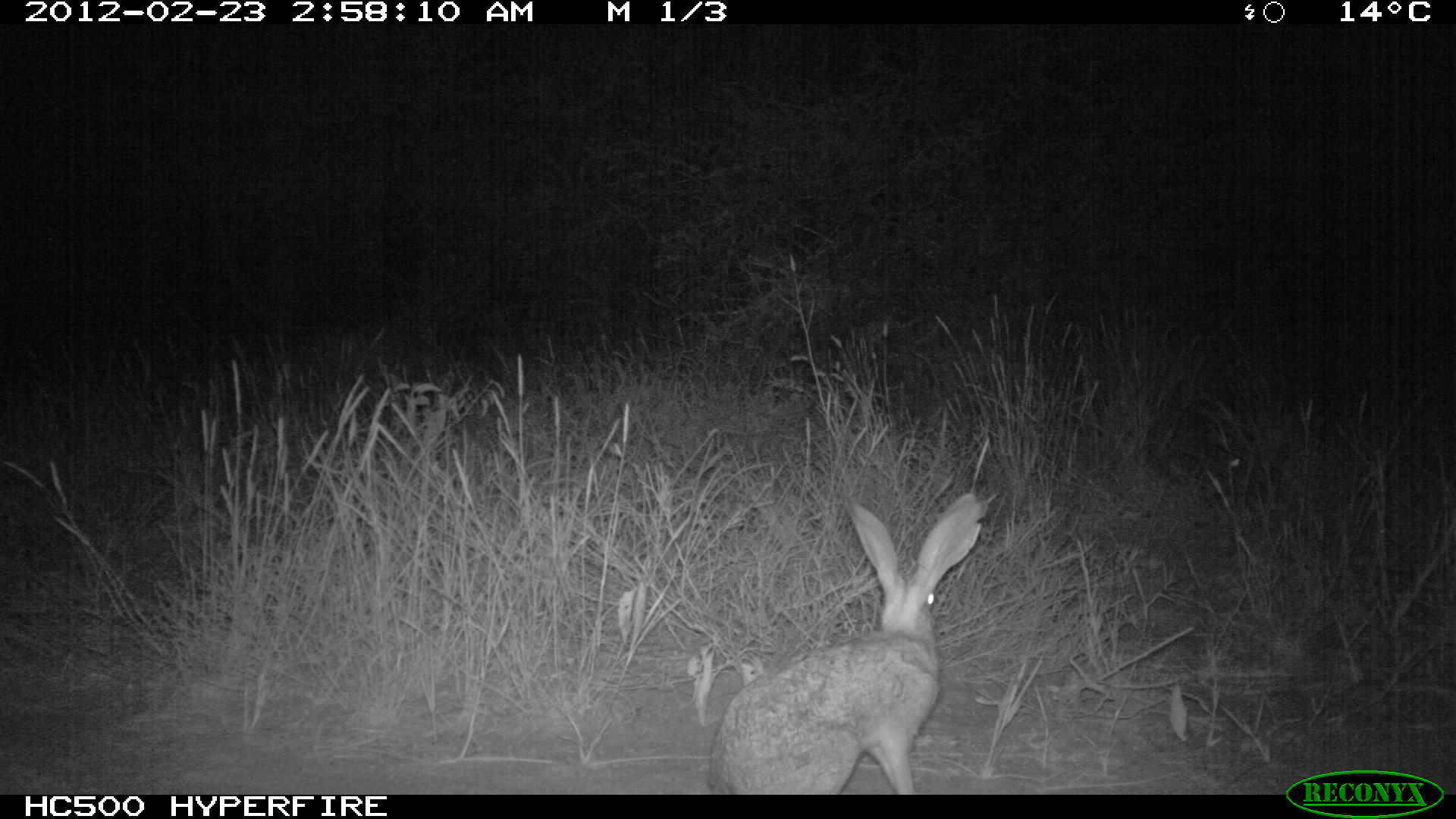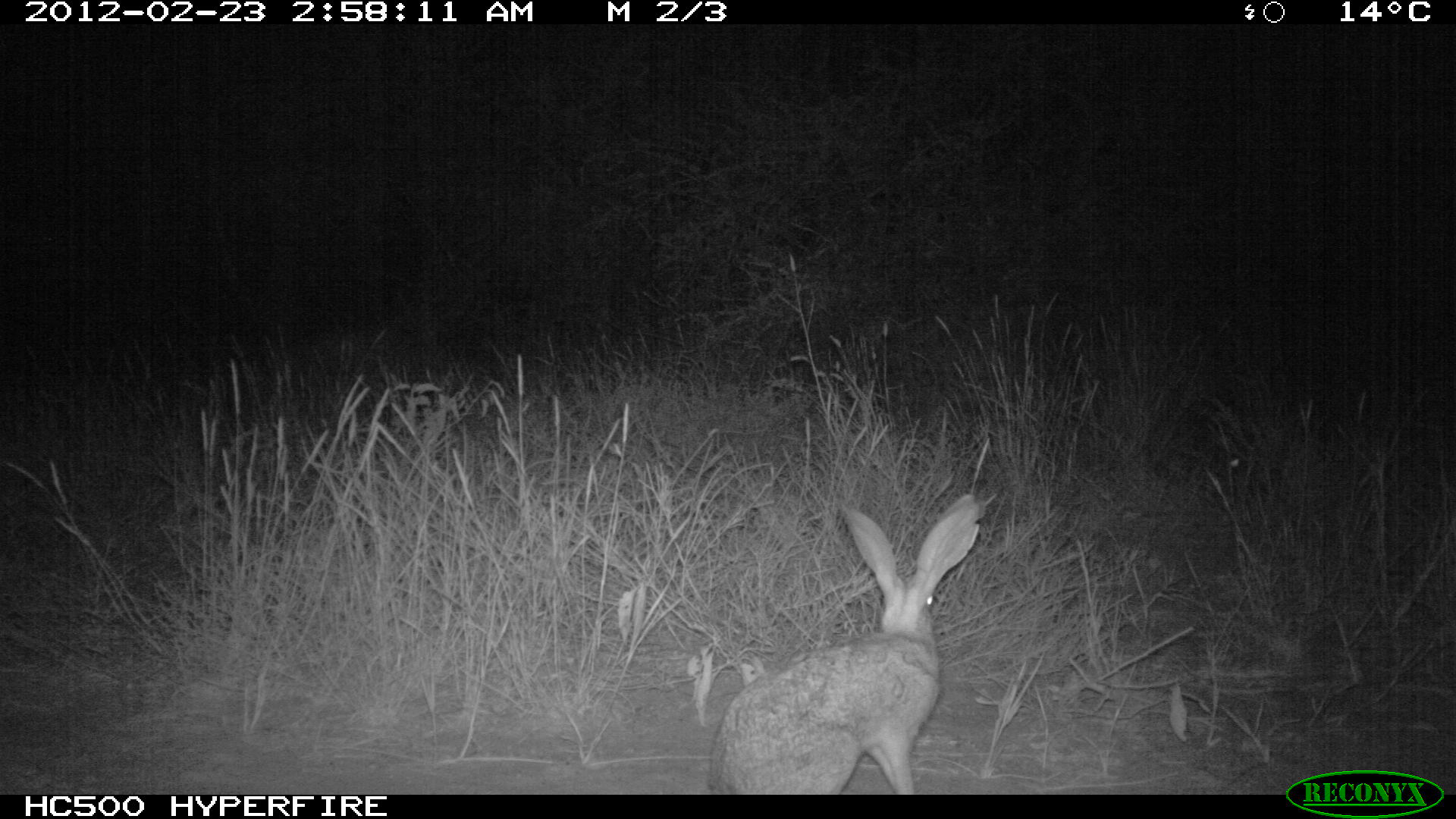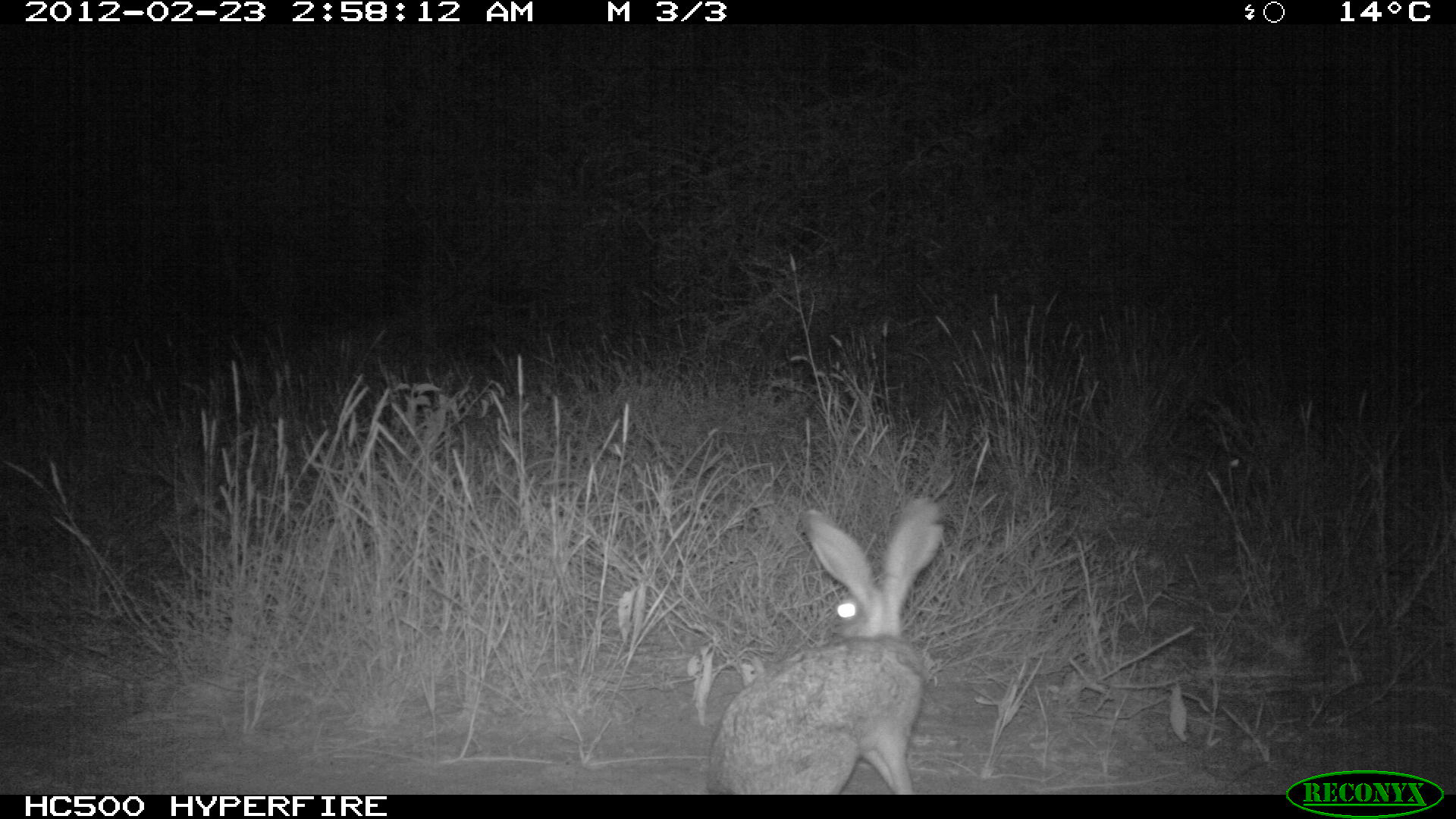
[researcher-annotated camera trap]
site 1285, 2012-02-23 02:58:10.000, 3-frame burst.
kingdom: Animalia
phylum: Chordata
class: Mammalia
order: Lagomorpha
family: Leporidae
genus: Lepus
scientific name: Lepus saxatilis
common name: scrub hare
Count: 1.